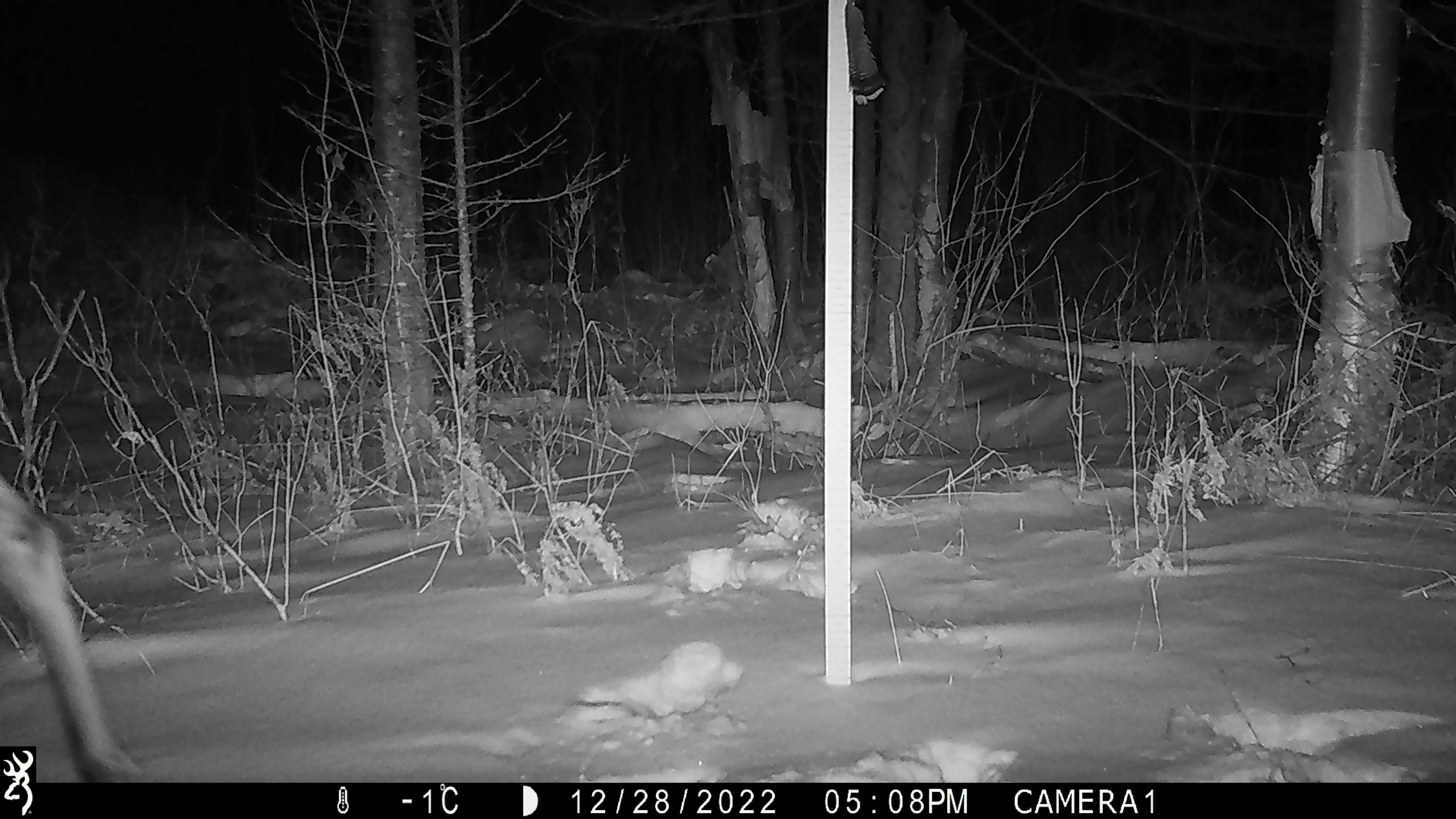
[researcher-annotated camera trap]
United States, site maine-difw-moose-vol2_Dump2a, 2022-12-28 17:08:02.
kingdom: Animalia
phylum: Chordata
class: Mammalia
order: Artiodactyla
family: Cervidae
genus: Alces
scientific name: Alces alces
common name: moose